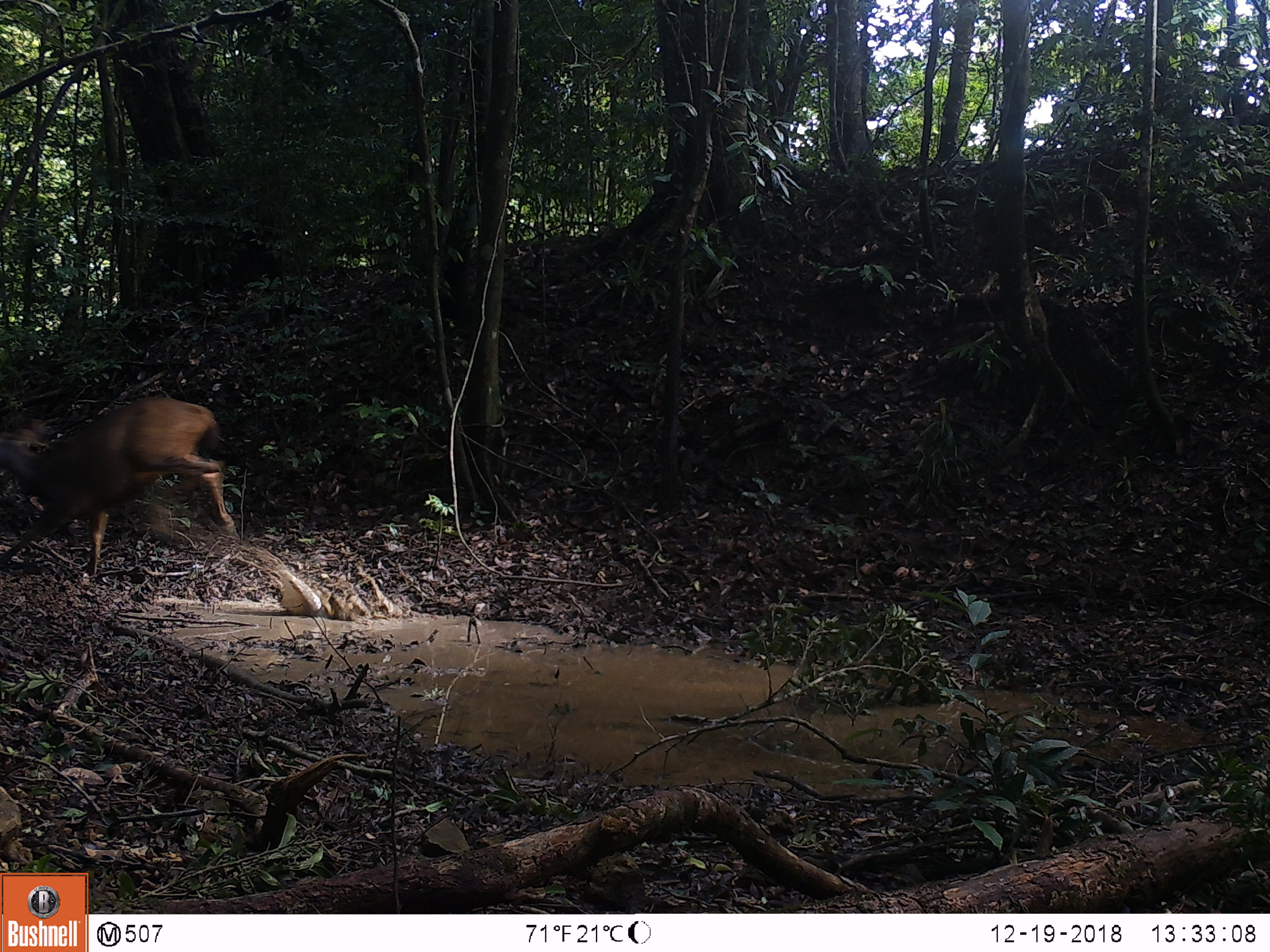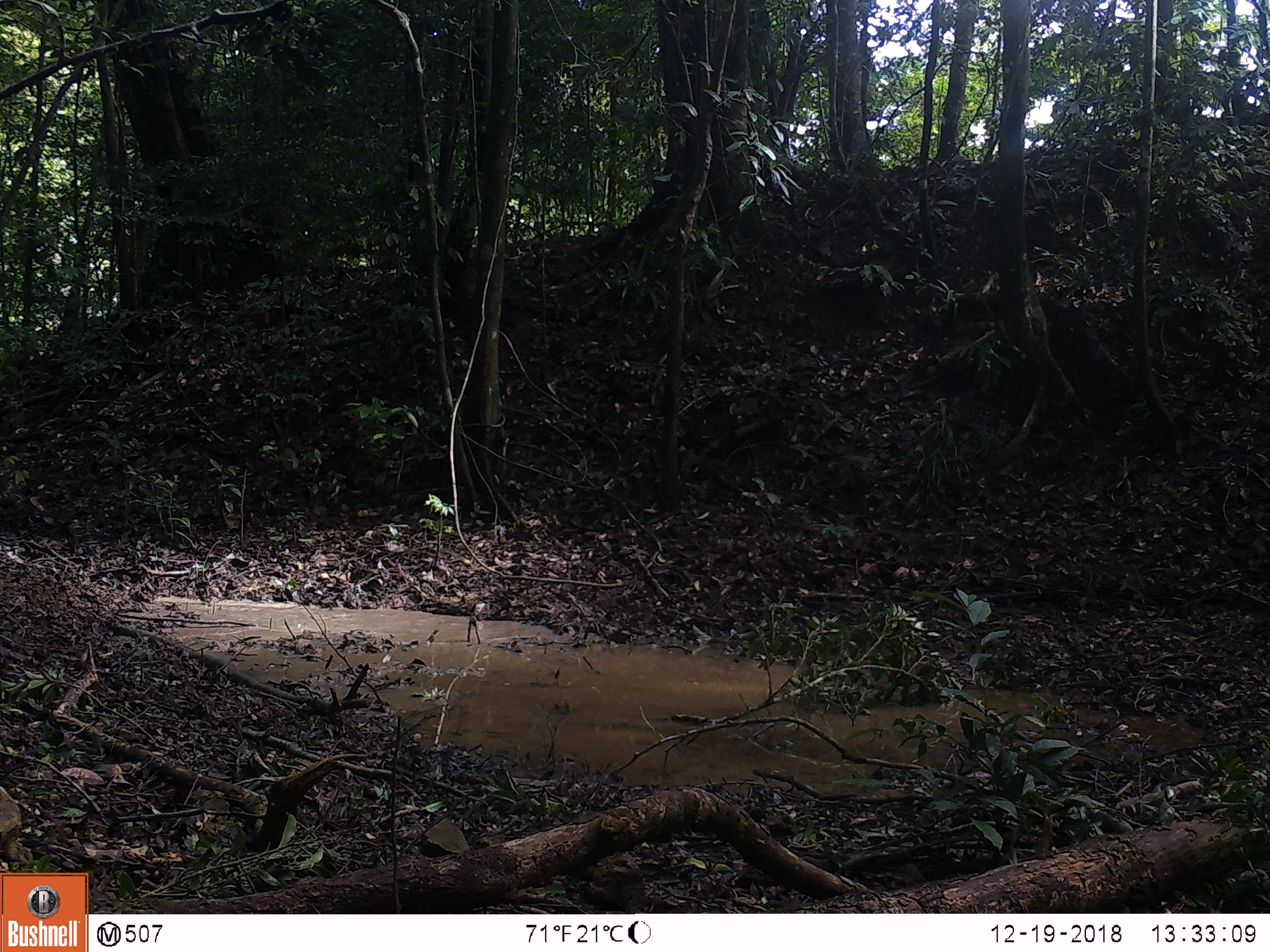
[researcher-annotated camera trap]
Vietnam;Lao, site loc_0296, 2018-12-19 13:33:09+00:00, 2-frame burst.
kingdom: Animalia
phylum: Chordata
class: Mammalia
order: Artiodactyla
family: Cervidae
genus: Rusa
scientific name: Rusa unicolor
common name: sambar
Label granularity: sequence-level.